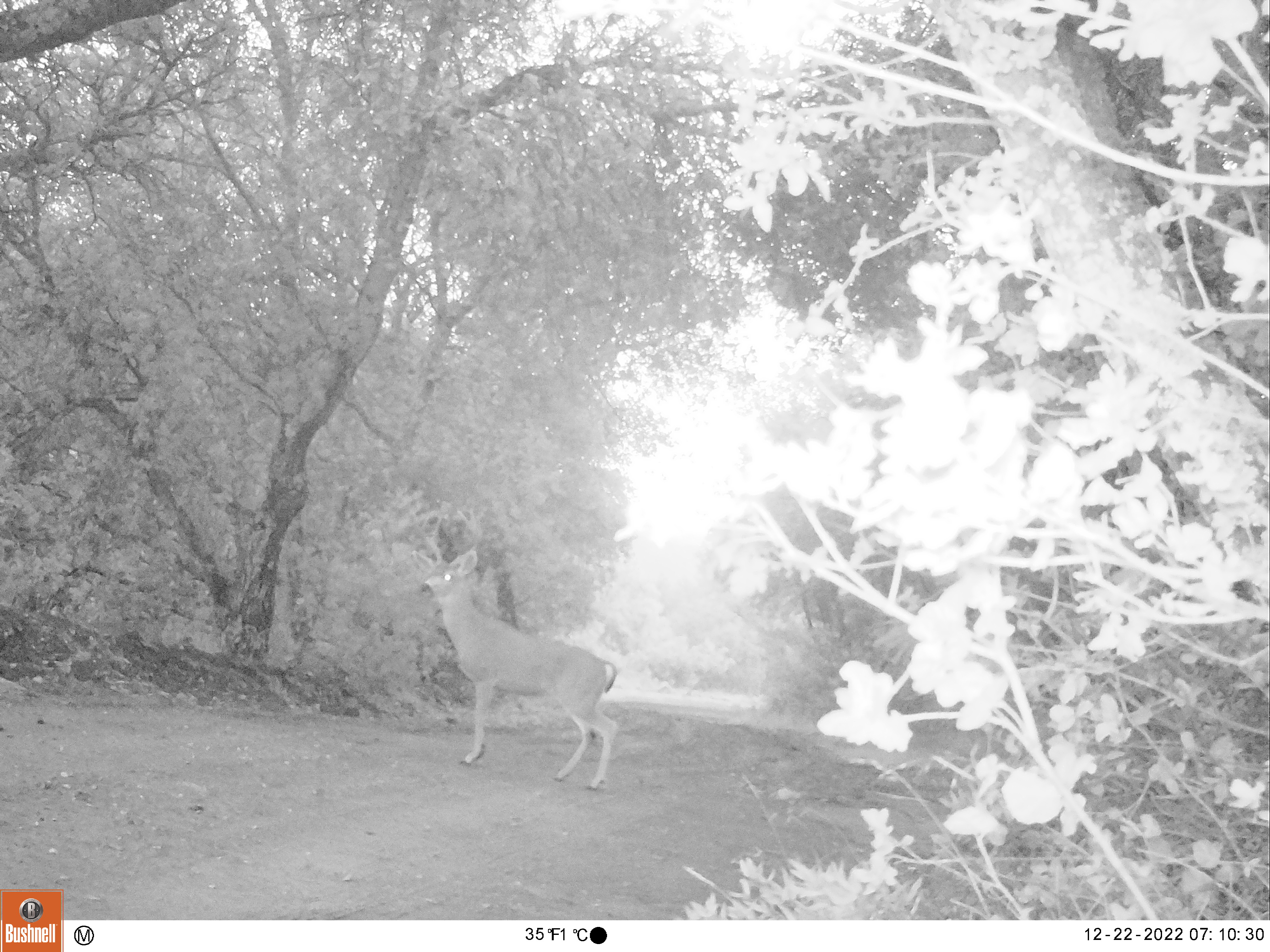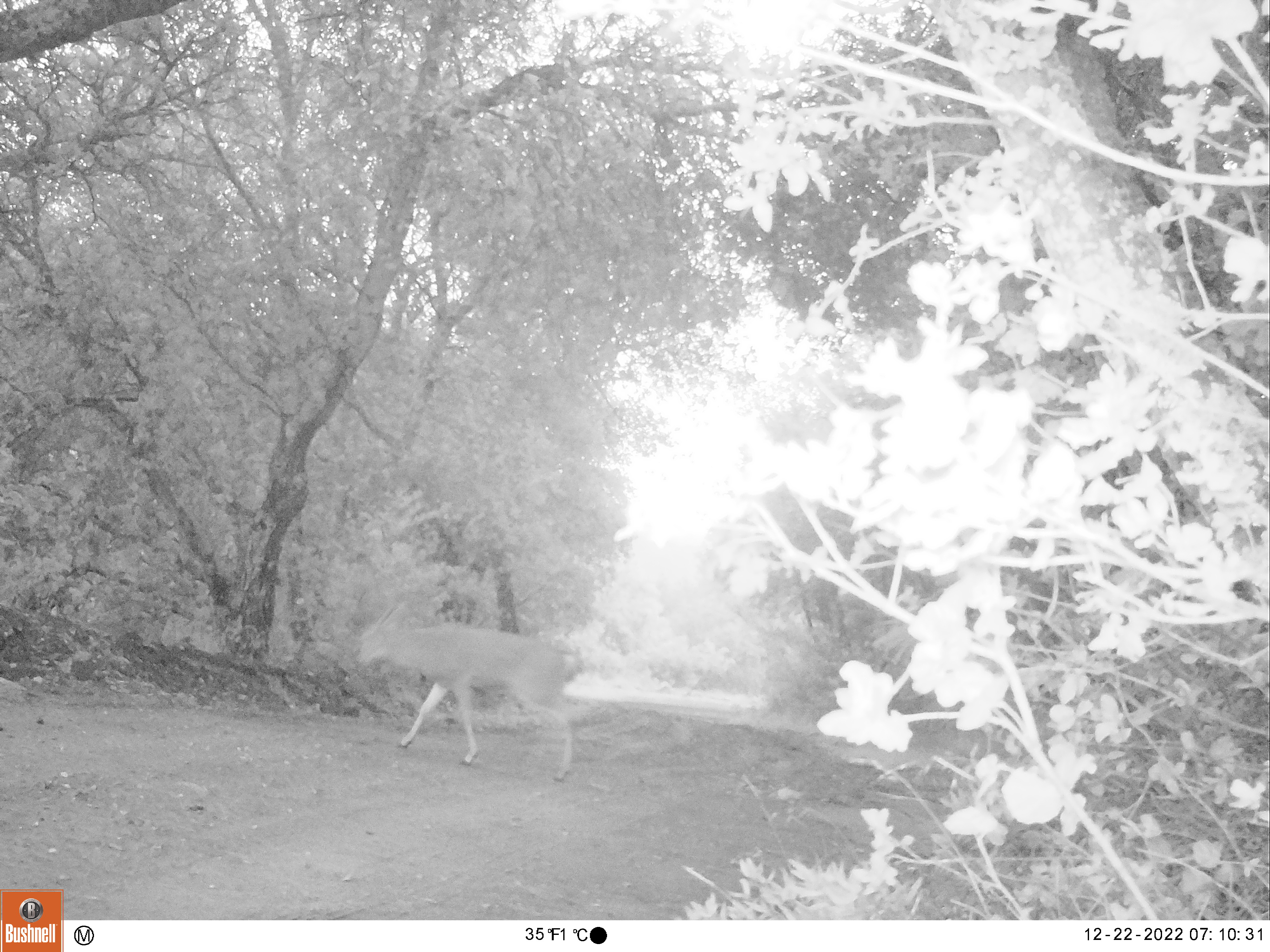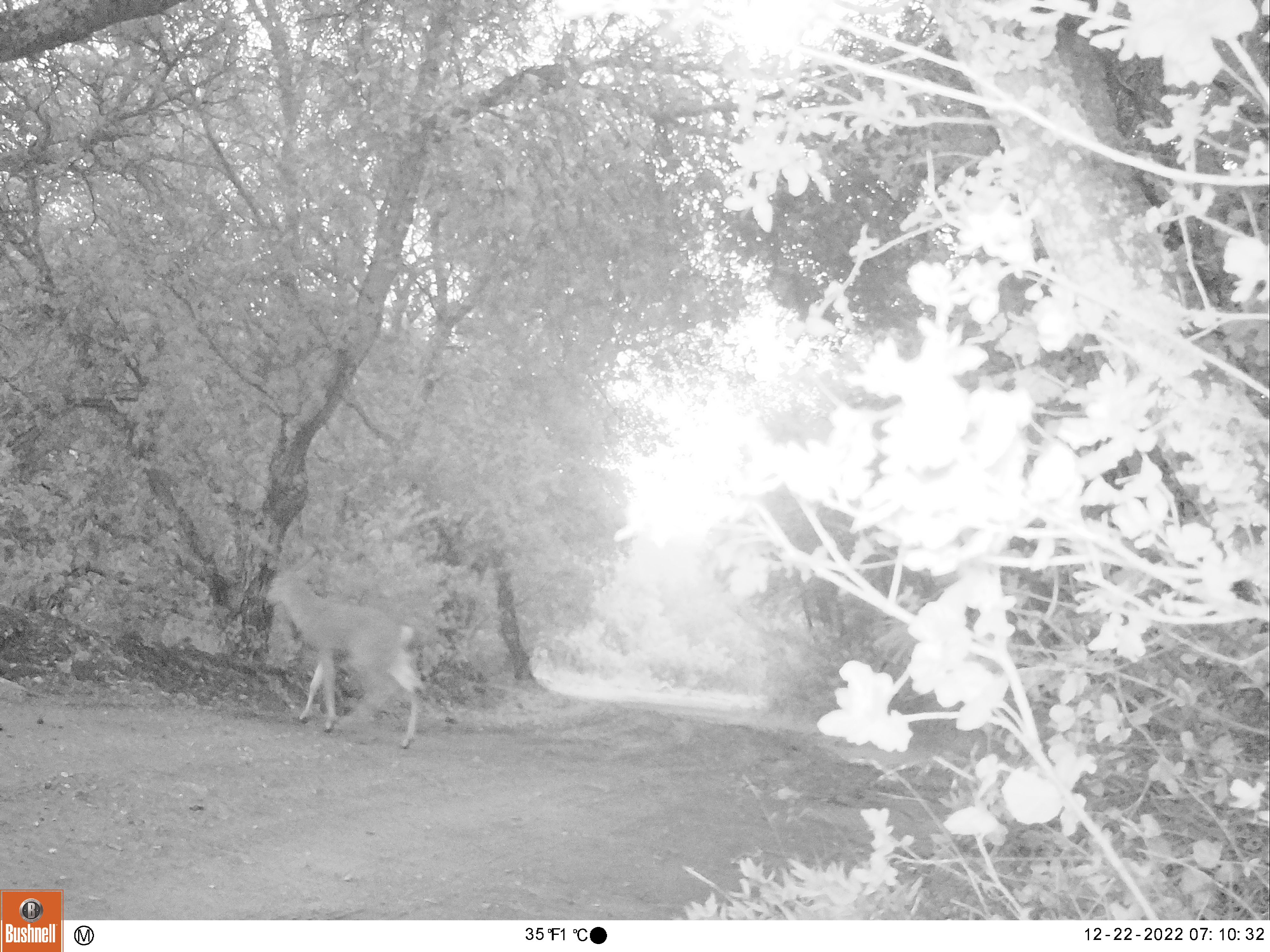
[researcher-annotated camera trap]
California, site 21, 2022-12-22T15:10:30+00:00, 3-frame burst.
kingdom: Animalia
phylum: Chordata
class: Mammalia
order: Artiodactyla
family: Cervidae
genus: Odocoileus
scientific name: Odocoileus hemionus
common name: mule deer